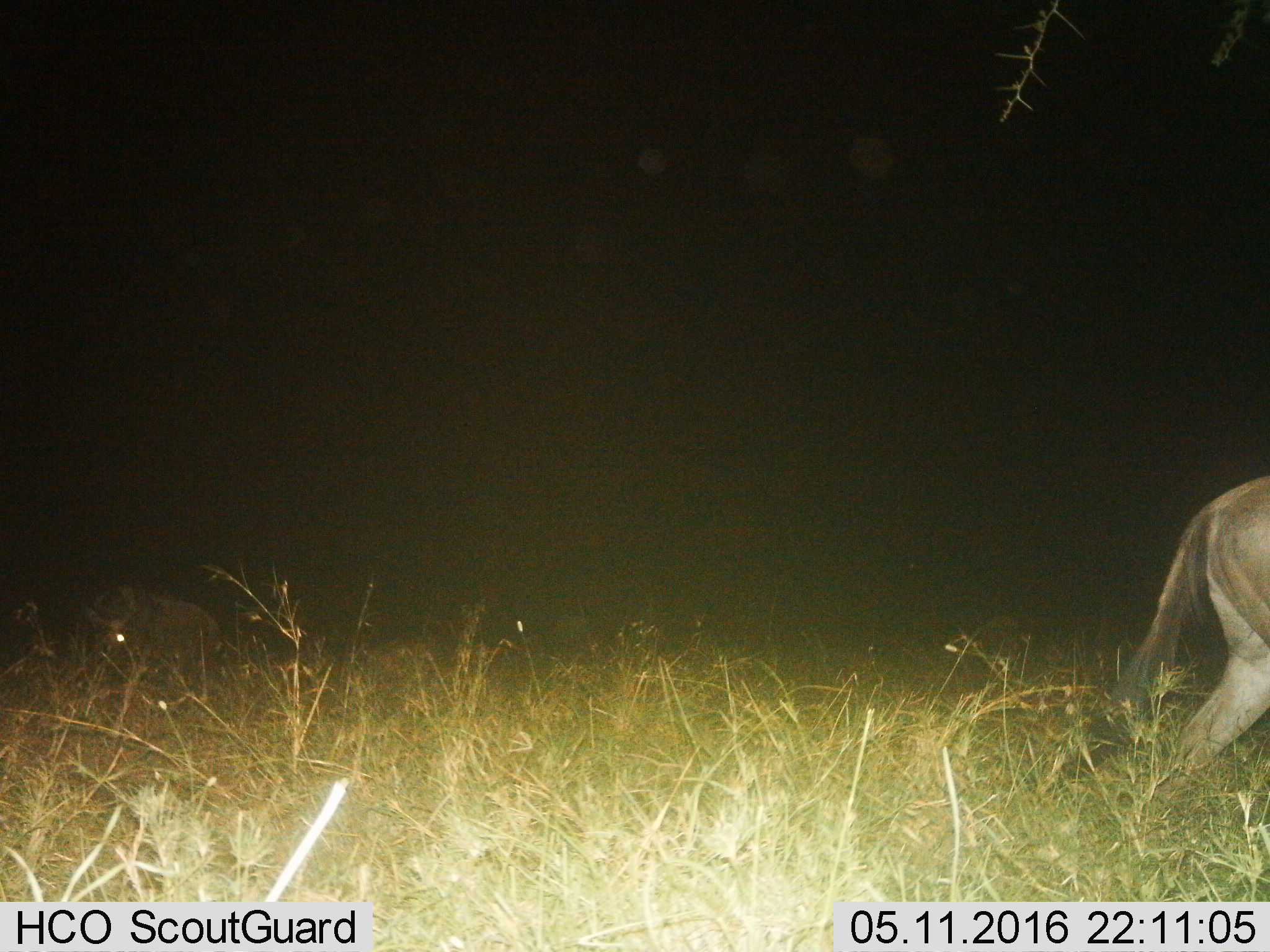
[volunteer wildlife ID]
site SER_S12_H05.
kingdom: Animalia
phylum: Chordata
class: Mammalia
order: Artiodactyla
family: Bovidae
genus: Connochaetes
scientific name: Connochaetes taurinus taurinus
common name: blue wildebeest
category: wildebeestblue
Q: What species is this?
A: Wildebeestblue (blue wildebeest) (Connochaetes taurinus taurinus).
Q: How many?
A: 2.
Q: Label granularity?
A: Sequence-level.